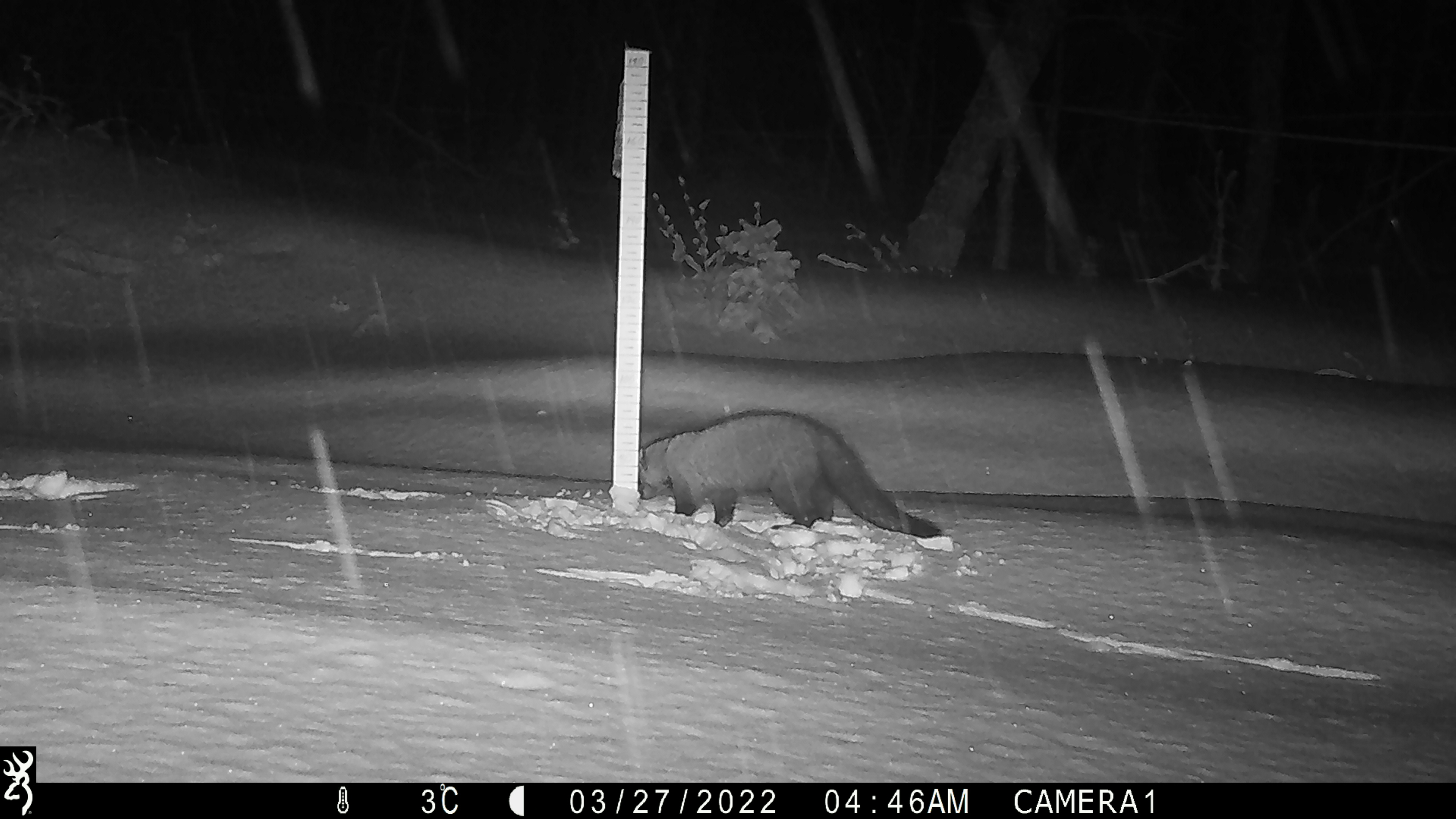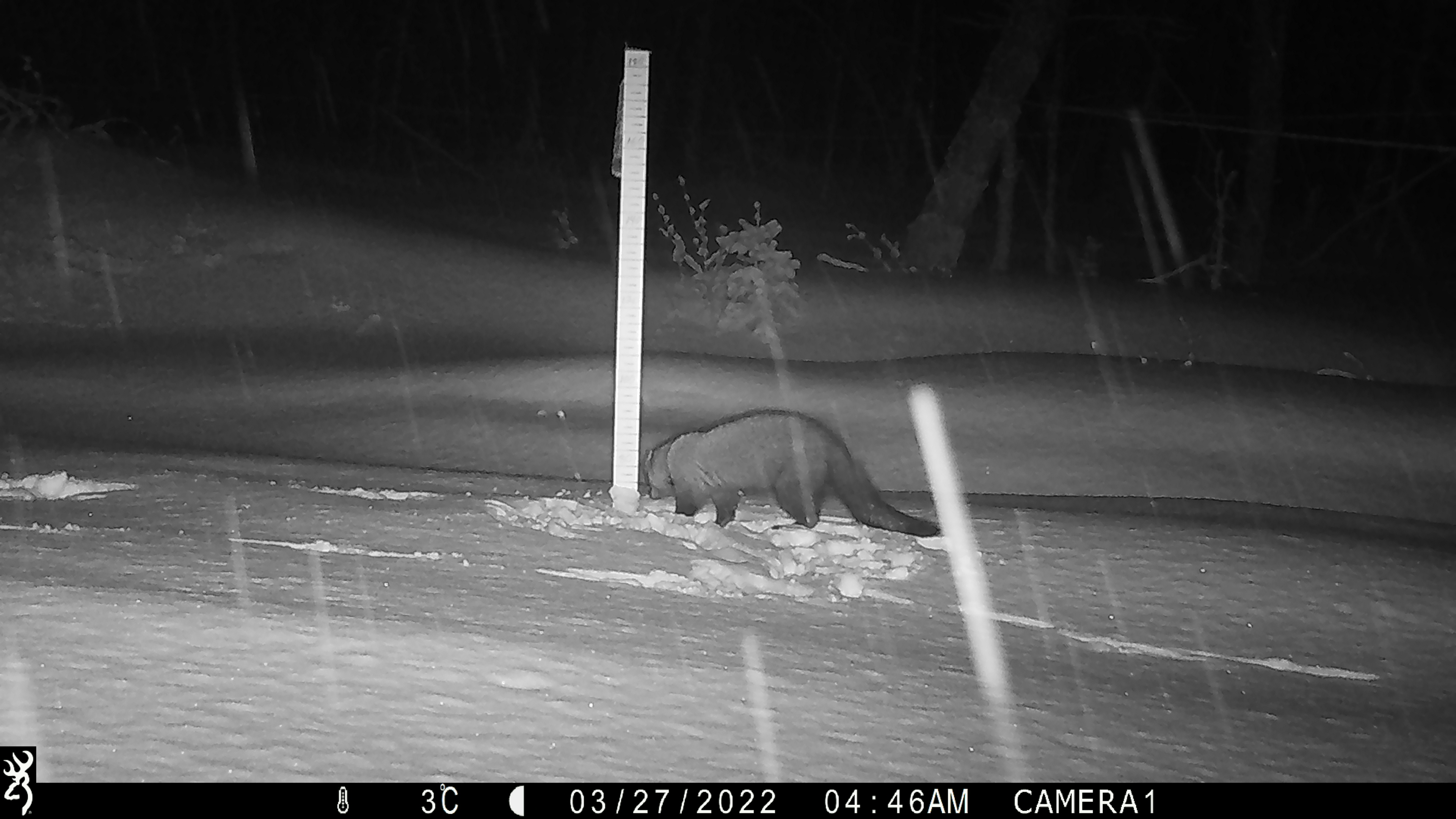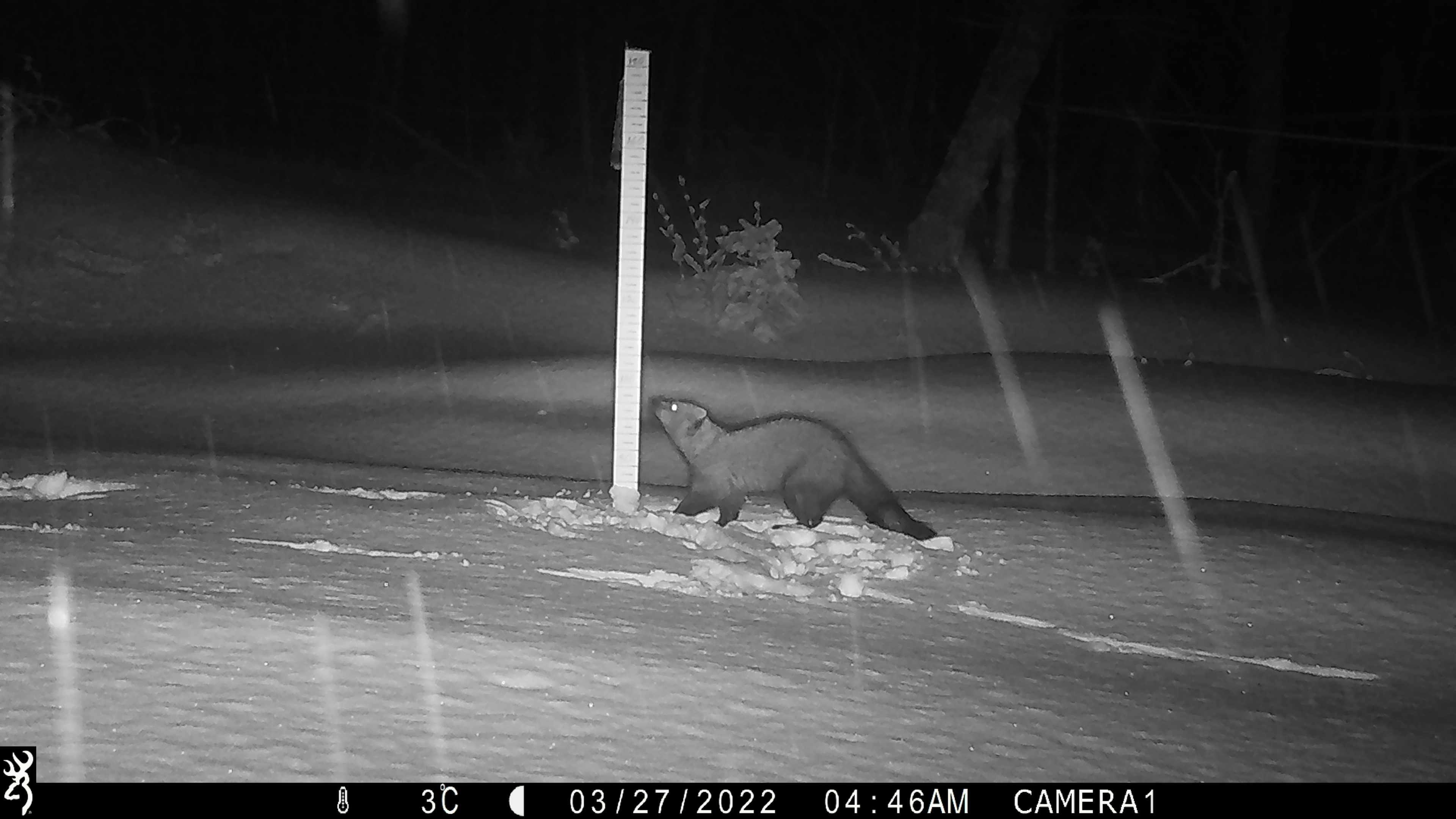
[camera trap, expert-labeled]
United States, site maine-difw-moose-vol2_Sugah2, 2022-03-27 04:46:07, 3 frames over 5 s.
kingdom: Animalia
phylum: Chordata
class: Mammalia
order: Carnivora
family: Mustelidae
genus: Pekania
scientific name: Pekania pennanti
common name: fisher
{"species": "fisher (Pekania pennanti)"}